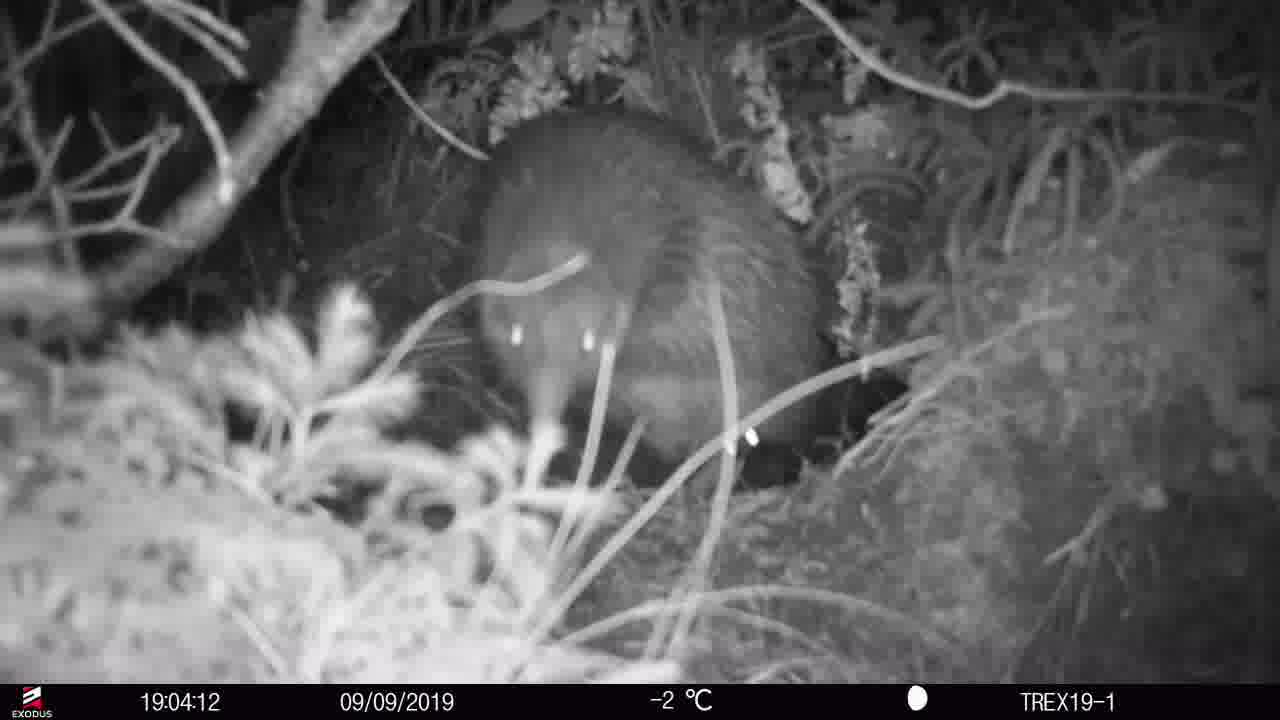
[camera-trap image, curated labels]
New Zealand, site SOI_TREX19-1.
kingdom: Animalia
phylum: Chordata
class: Aves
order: Apterygiformes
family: Apterygidae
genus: Apteryx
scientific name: Apteryx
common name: kiwi